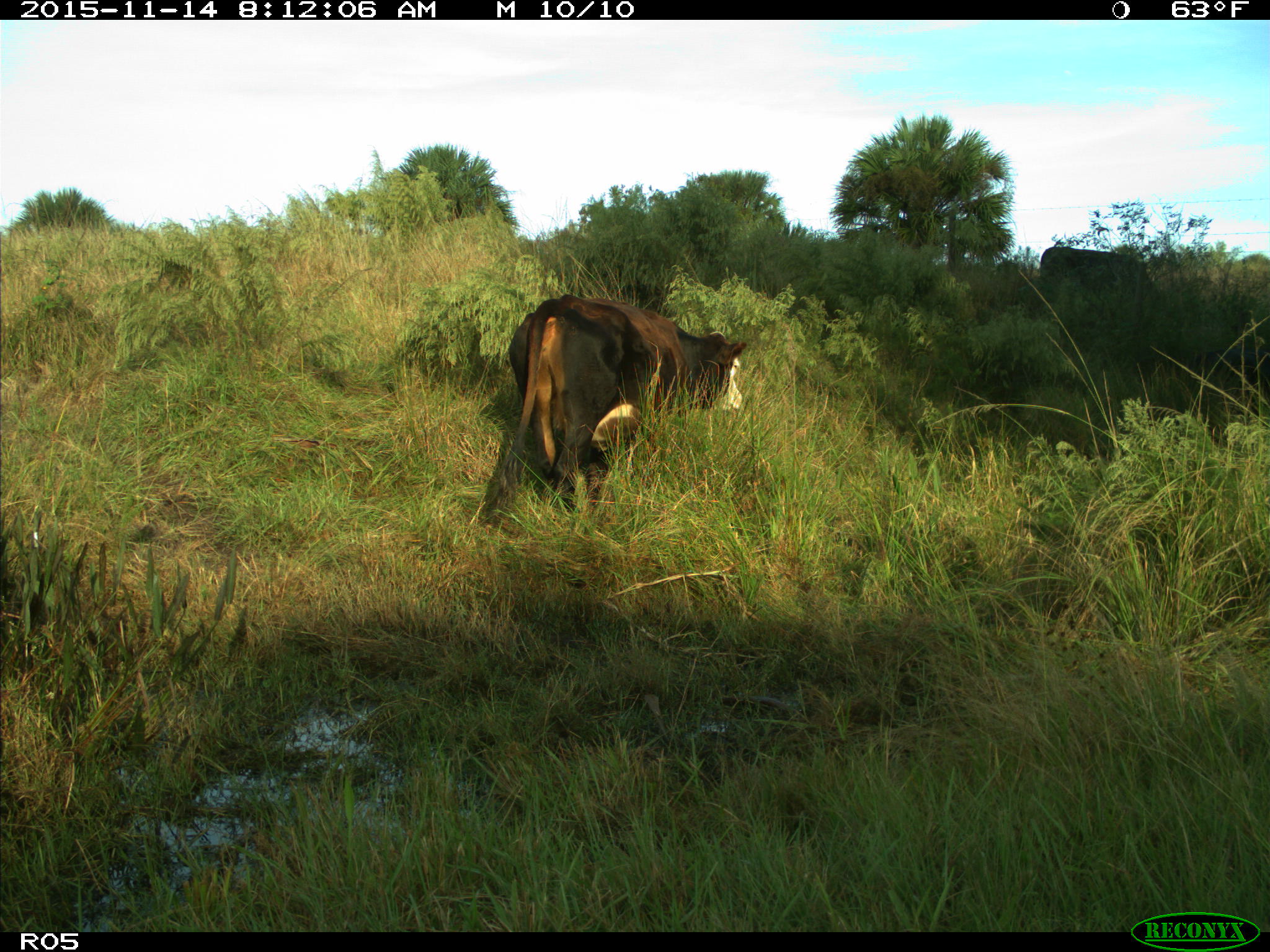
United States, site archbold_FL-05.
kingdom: Animalia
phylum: Chordata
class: Mammalia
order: Artiodactyla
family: Bovidae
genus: Bos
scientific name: Bos taurus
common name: domestic cow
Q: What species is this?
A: Bos taurus (domestic cow).